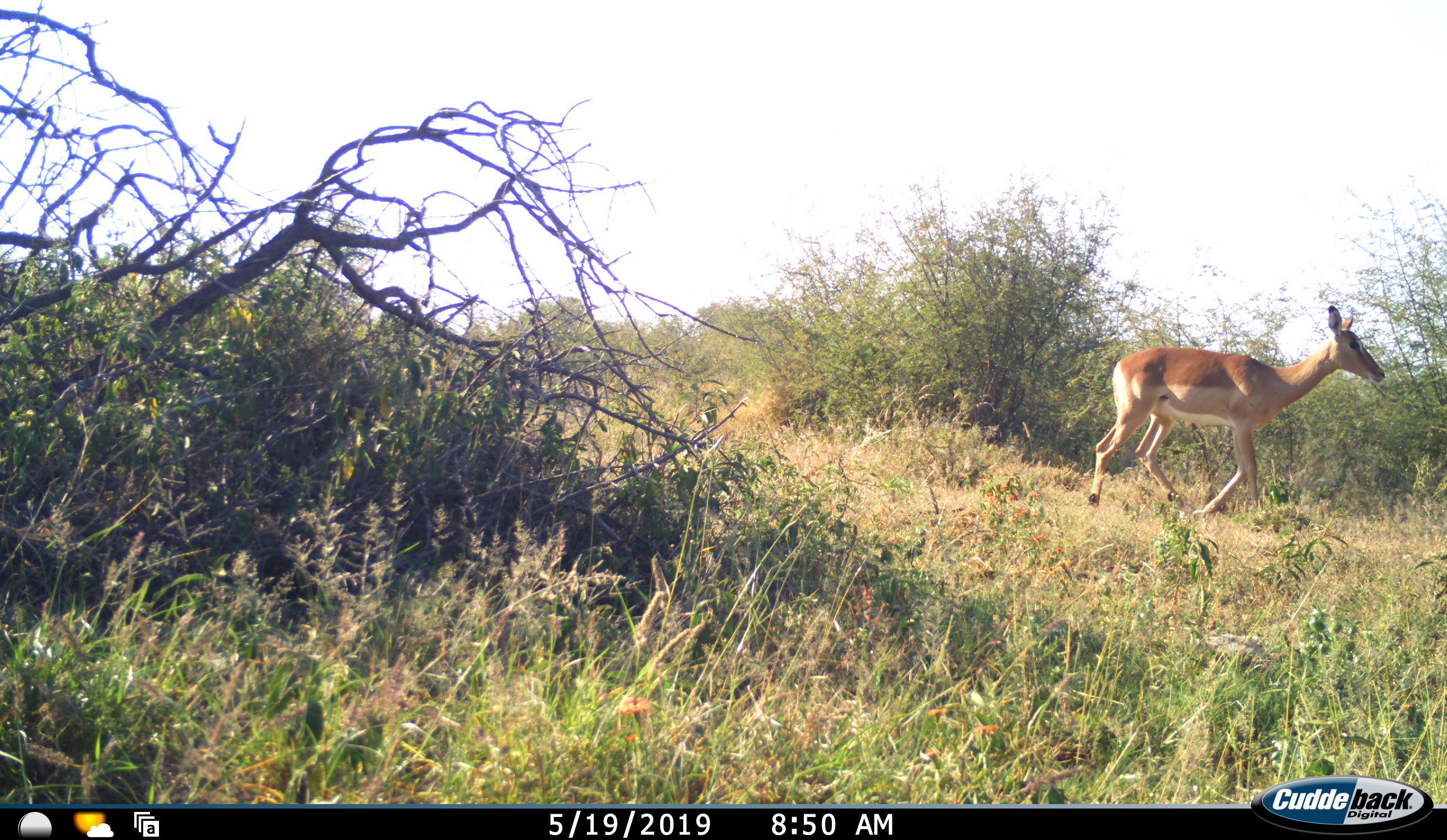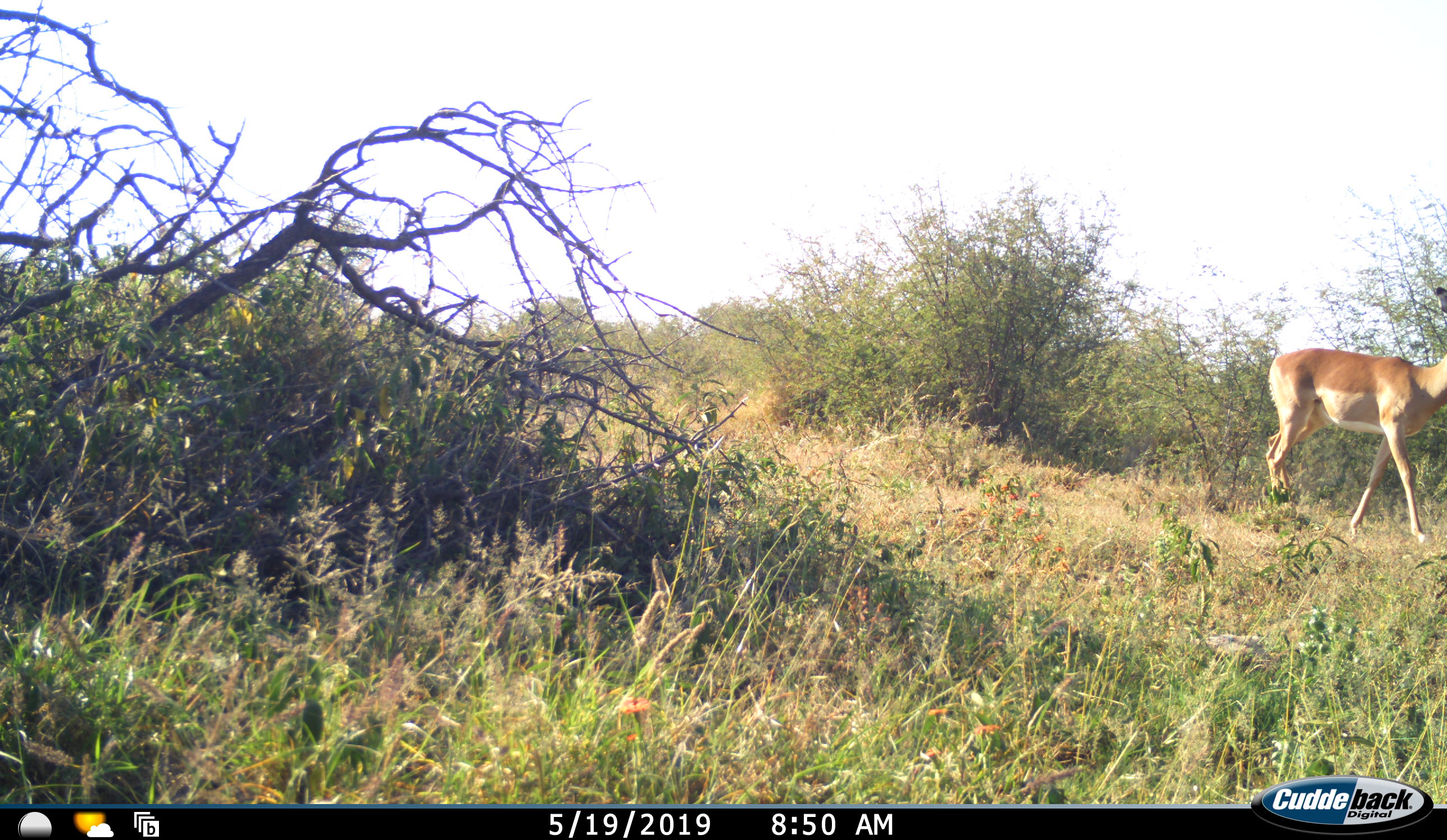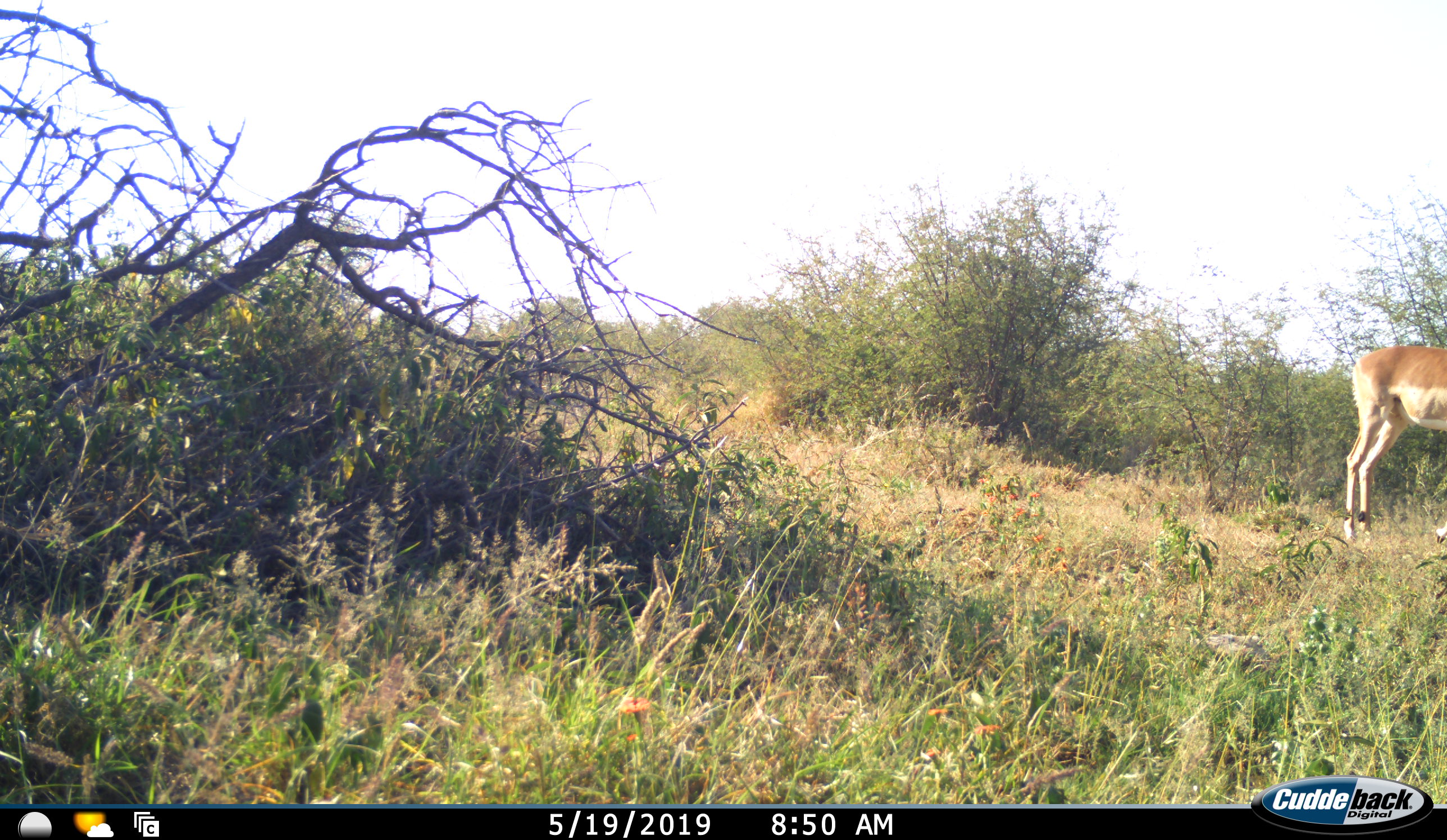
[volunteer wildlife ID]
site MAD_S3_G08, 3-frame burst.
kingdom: Animalia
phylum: Chordata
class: Mammalia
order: Artiodactyla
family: Bovidae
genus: Aepyceros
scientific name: Aepyceros melampus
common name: impala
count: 1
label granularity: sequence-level